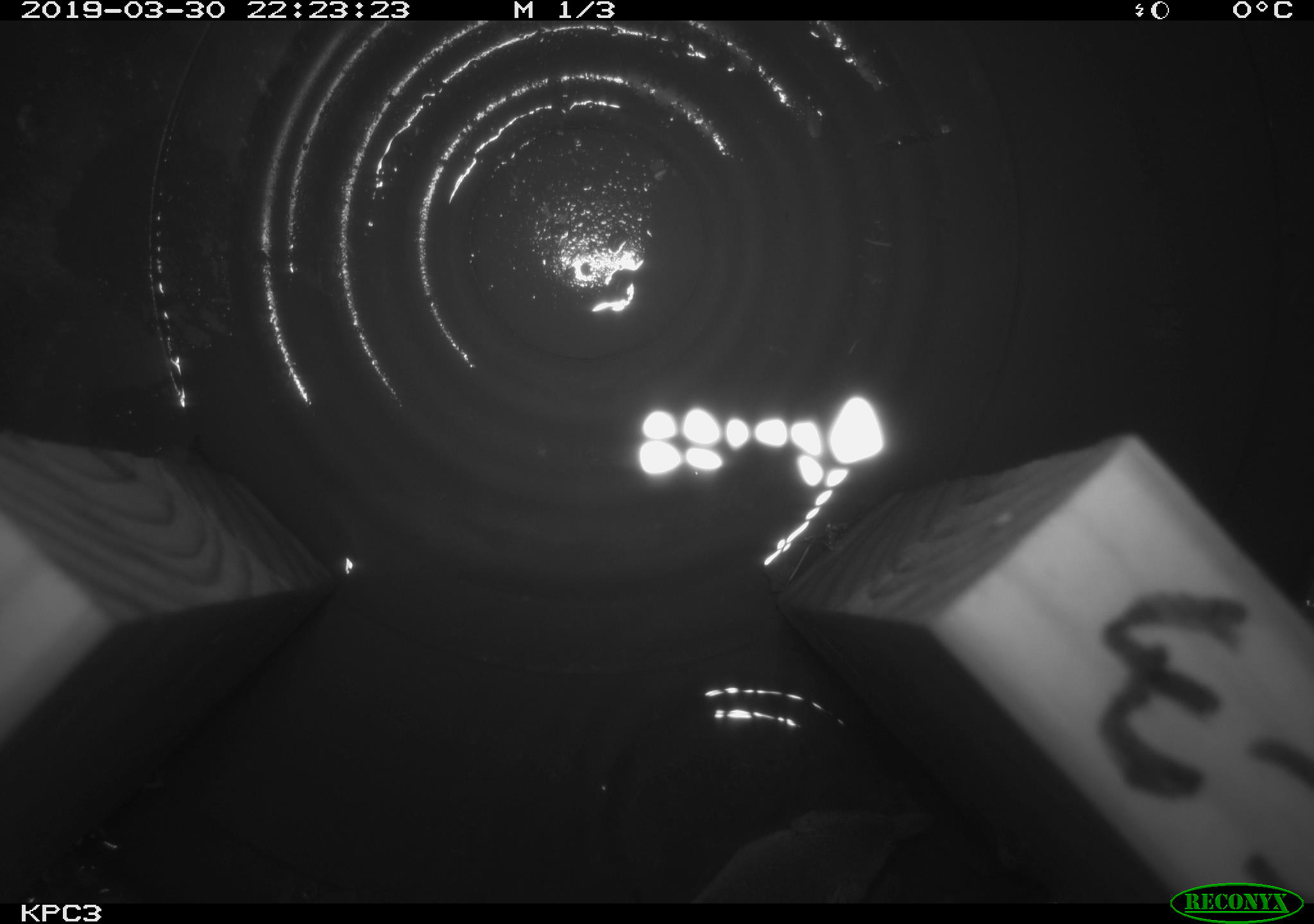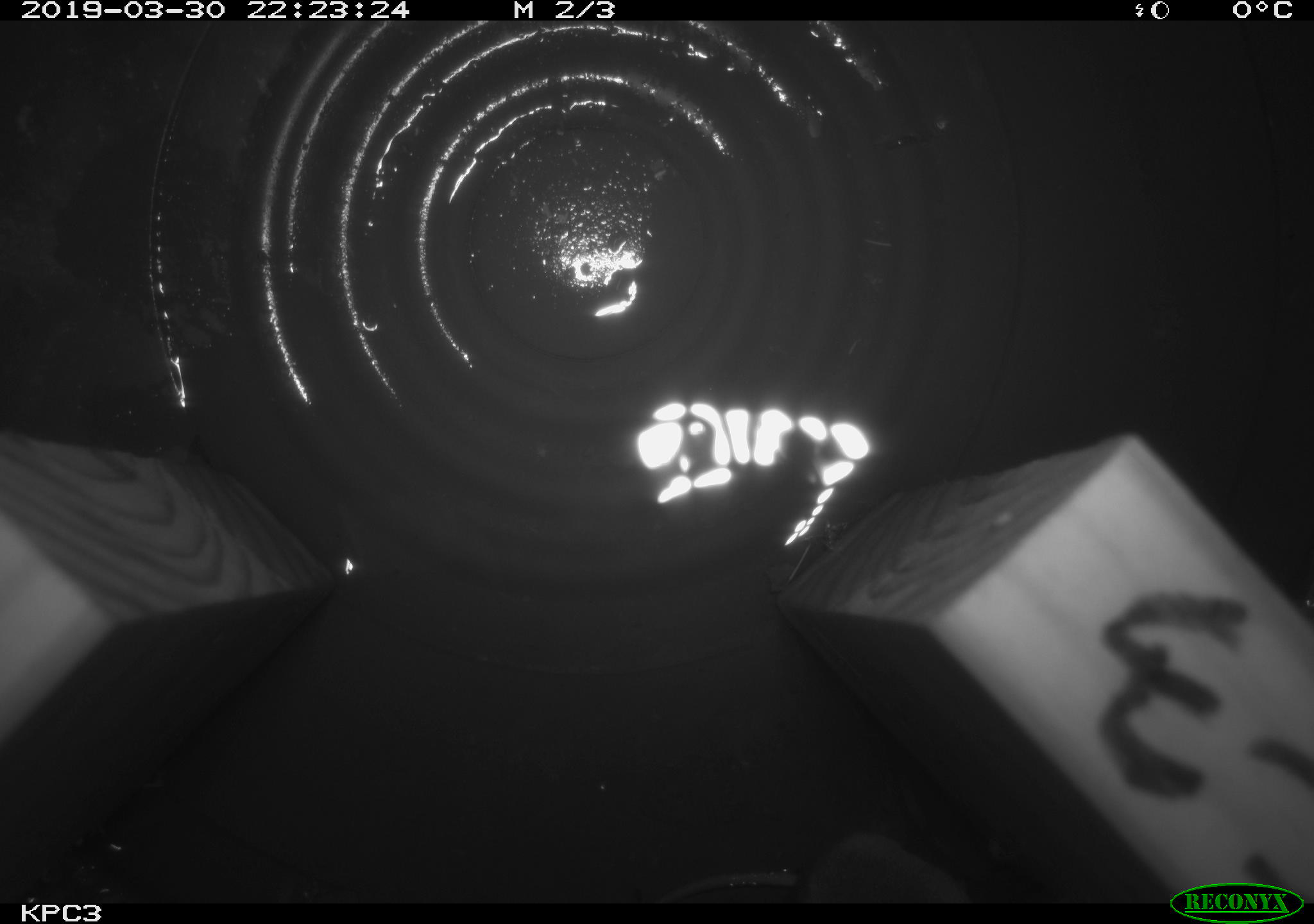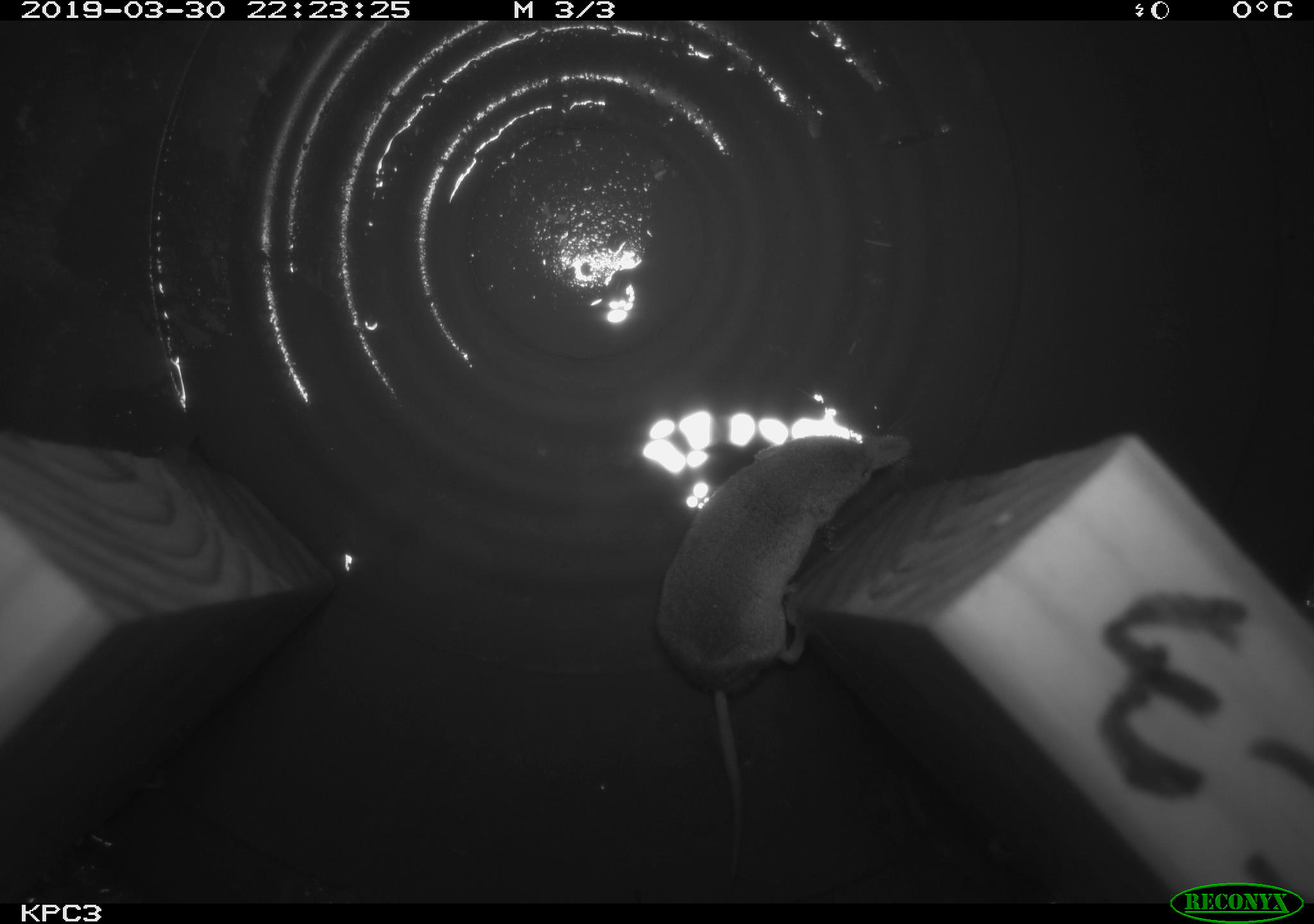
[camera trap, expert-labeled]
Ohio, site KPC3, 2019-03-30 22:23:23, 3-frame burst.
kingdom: Animalia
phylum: Chordata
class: Mammalia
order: Eulipotyphla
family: Soricidae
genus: Sorex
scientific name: Sorex cinereus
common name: masked shrew